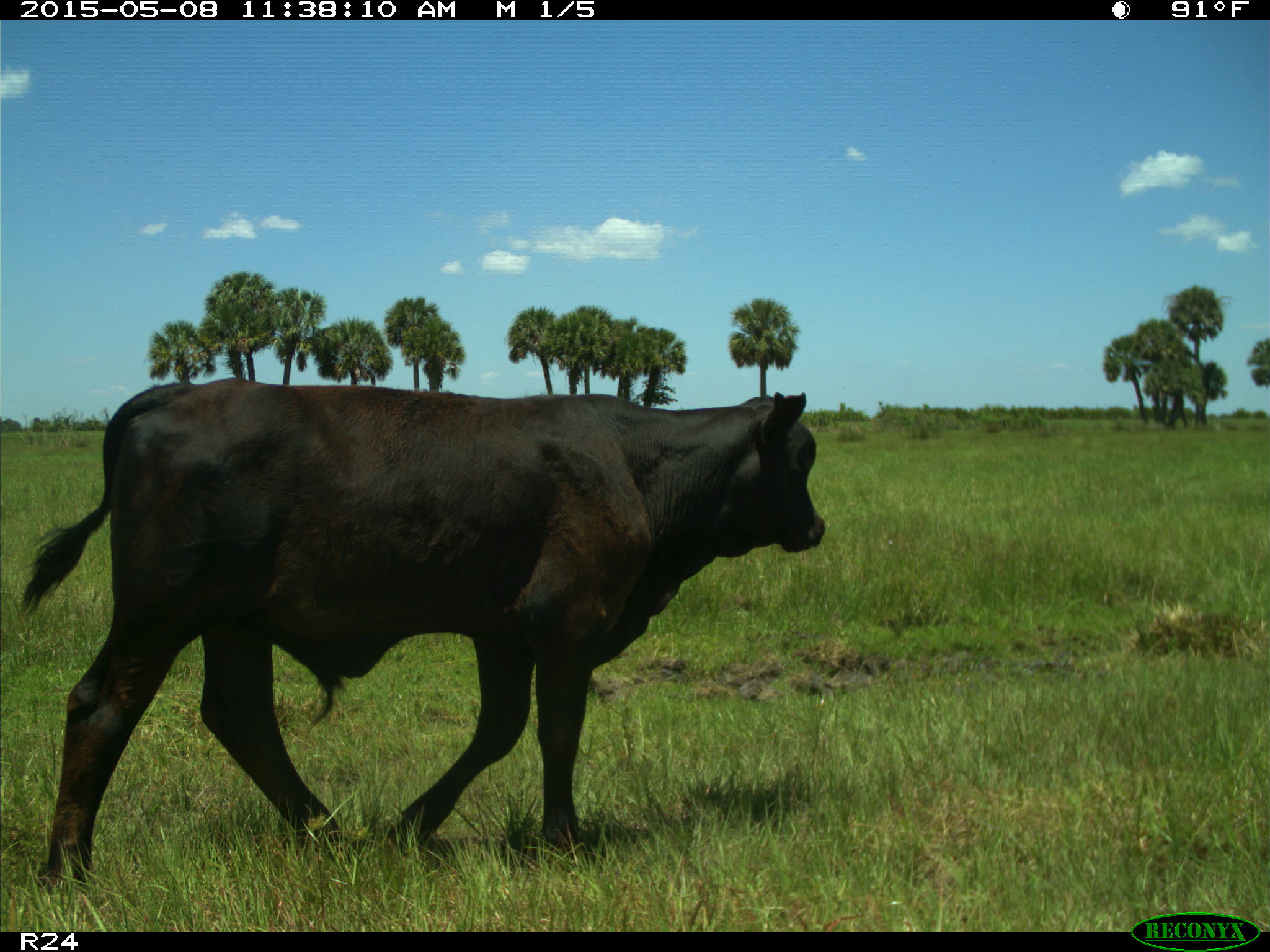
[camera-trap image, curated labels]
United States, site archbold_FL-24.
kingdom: Animalia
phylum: Chordata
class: Mammalia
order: Artiodactyla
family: Bovidae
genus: Bos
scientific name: Bos taurus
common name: domestic cow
Bos taurus (domestic cow).